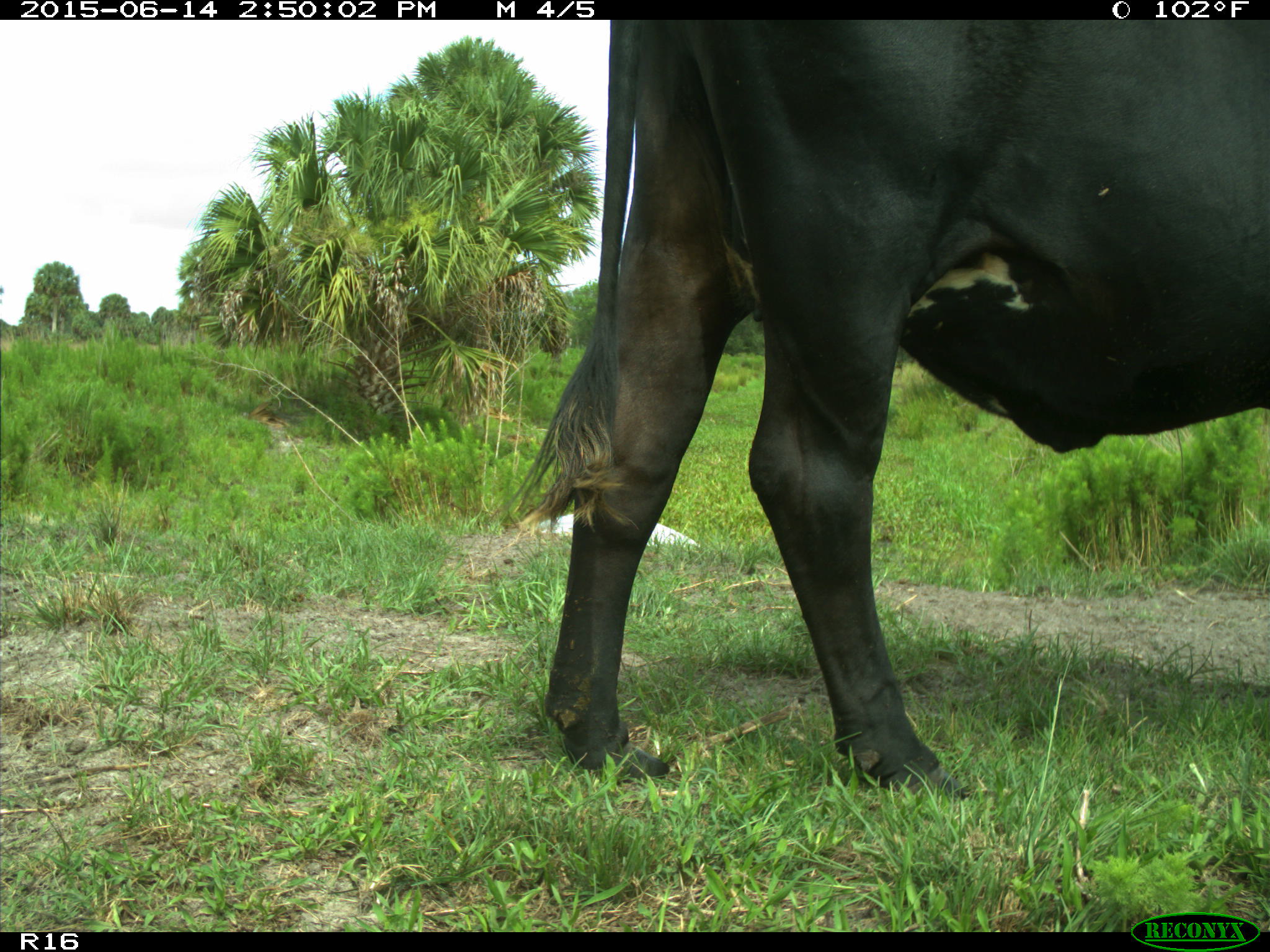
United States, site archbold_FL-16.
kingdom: Animalia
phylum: Chordata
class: Mammalia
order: Artiodactyla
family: Bovidae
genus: Bos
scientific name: Bos taurus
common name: domestic cow